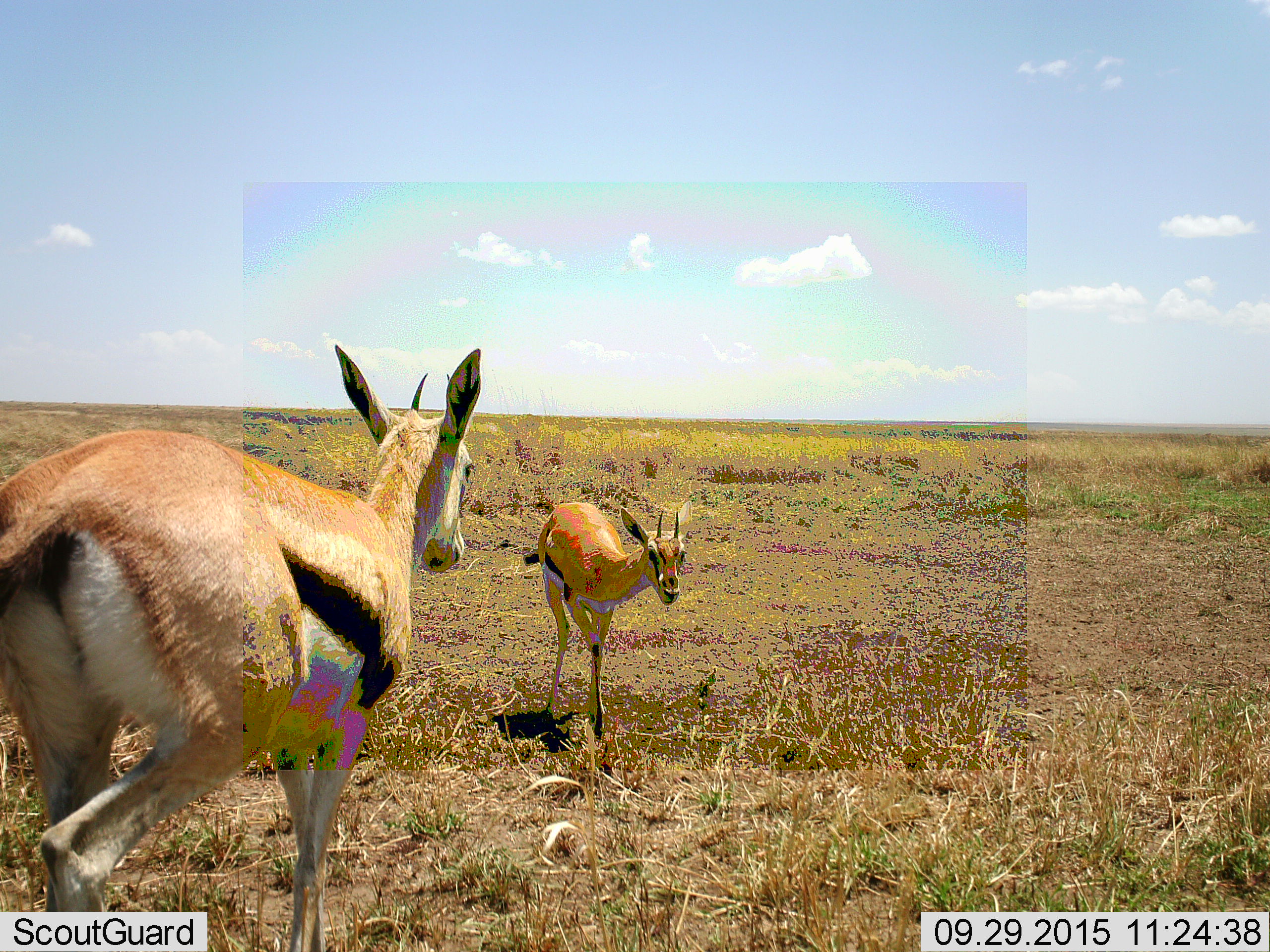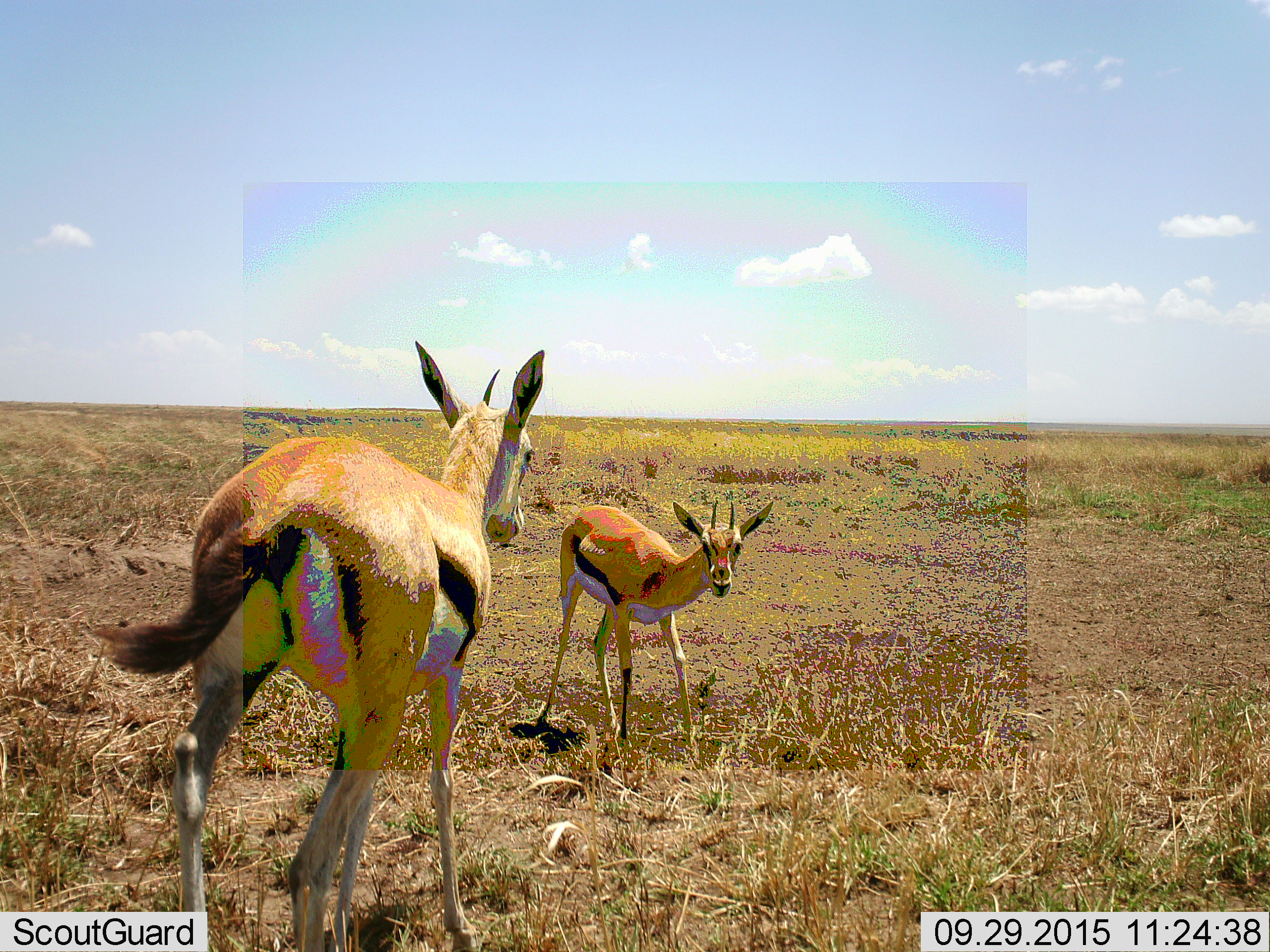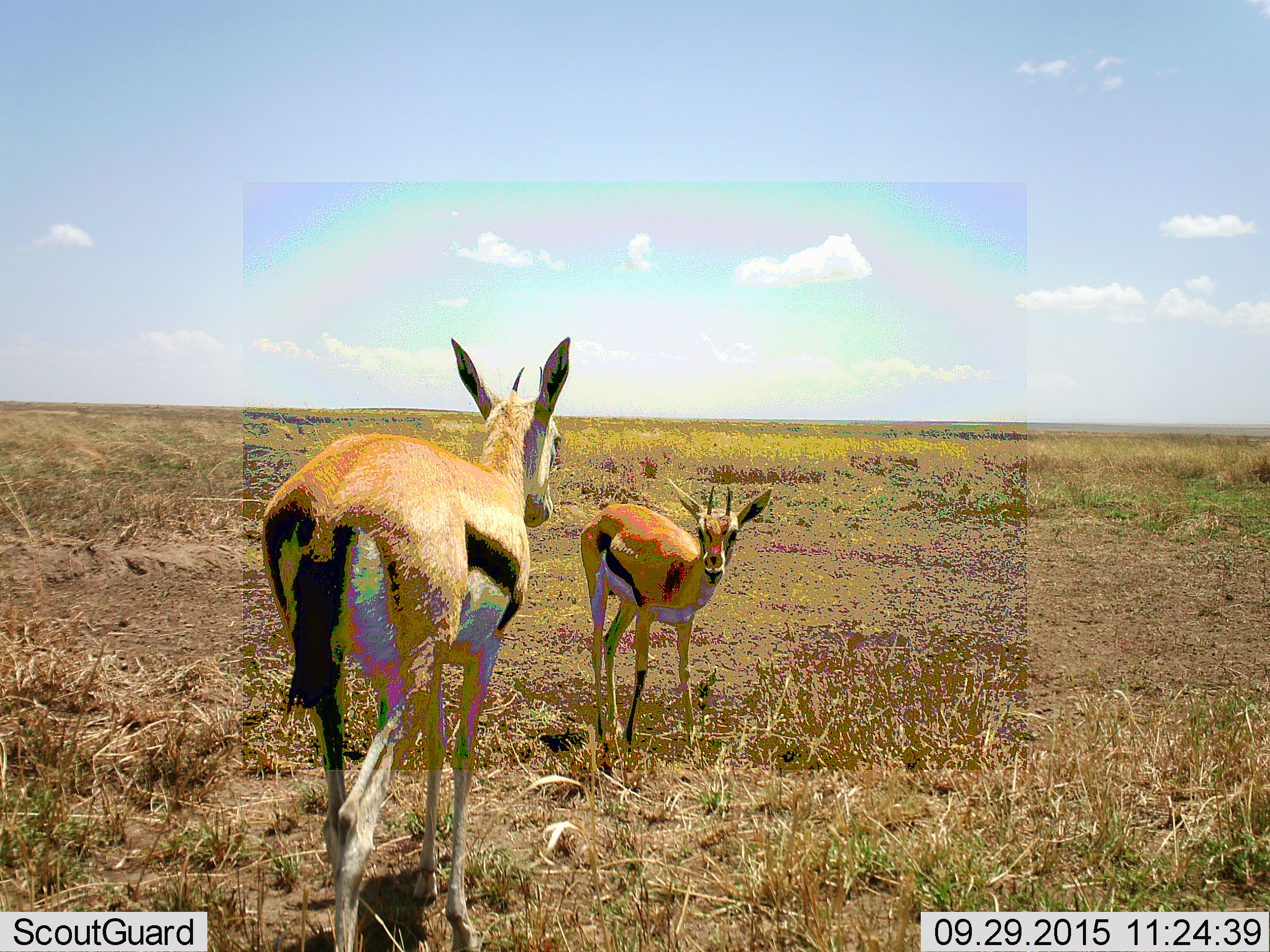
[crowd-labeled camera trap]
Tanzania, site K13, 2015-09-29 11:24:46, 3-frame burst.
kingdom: Animalia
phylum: Chordata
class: Mammalia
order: Artiodactyla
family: Bovidae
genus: Eudorcas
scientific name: Eudorcas thomsonii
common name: thomson's gazelle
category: gazellethomsons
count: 2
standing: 56%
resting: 0%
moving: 78%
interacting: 11%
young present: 0%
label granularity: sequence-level